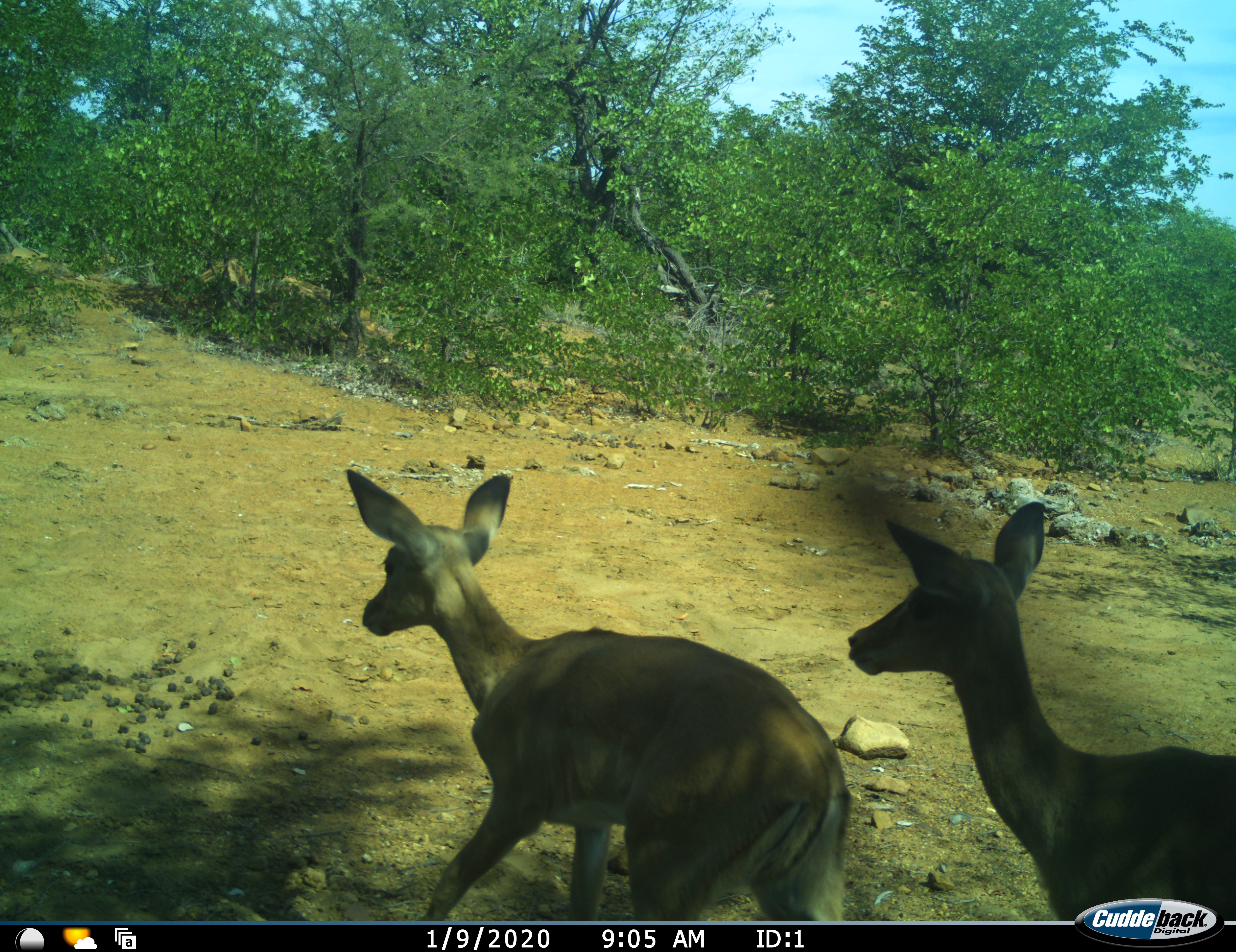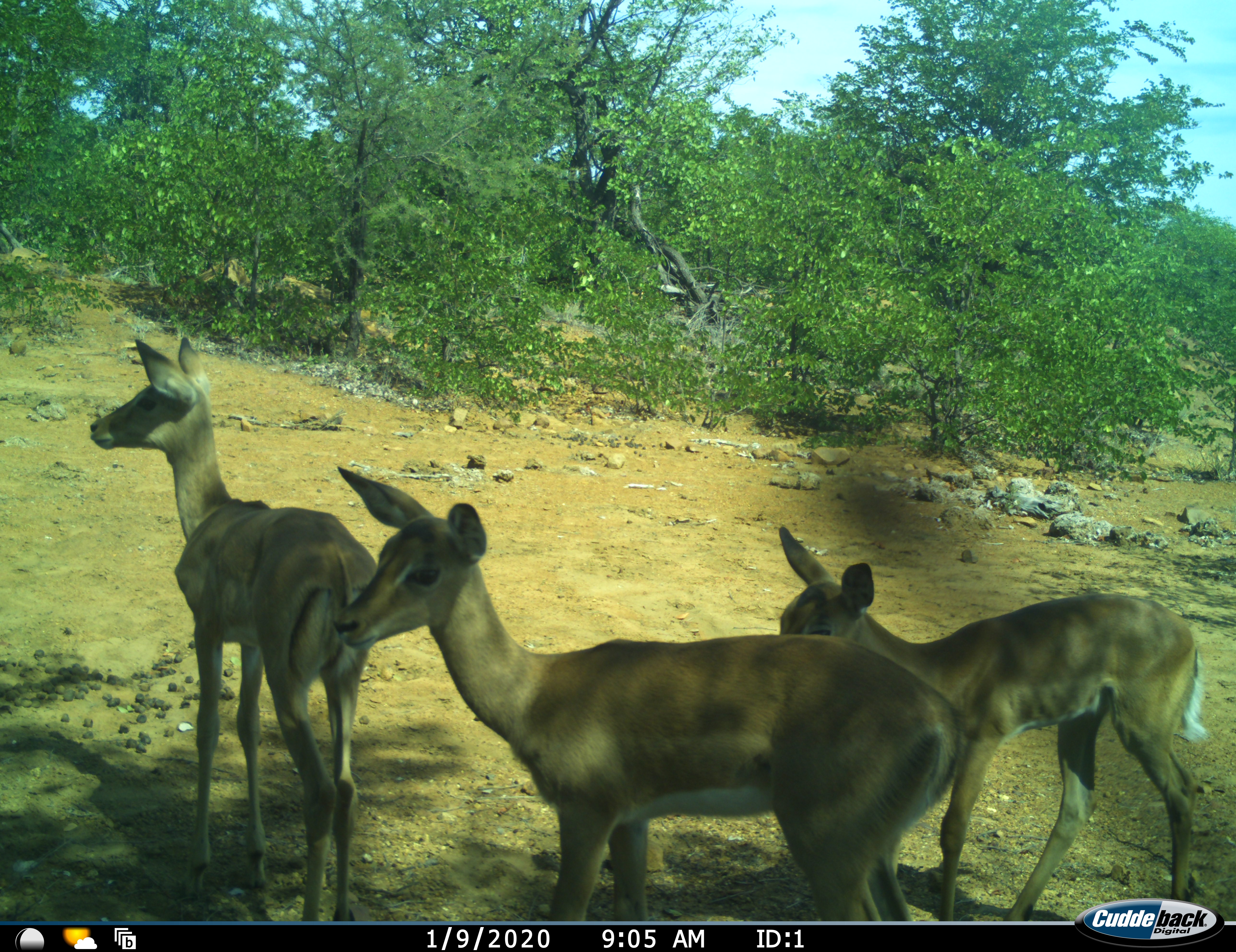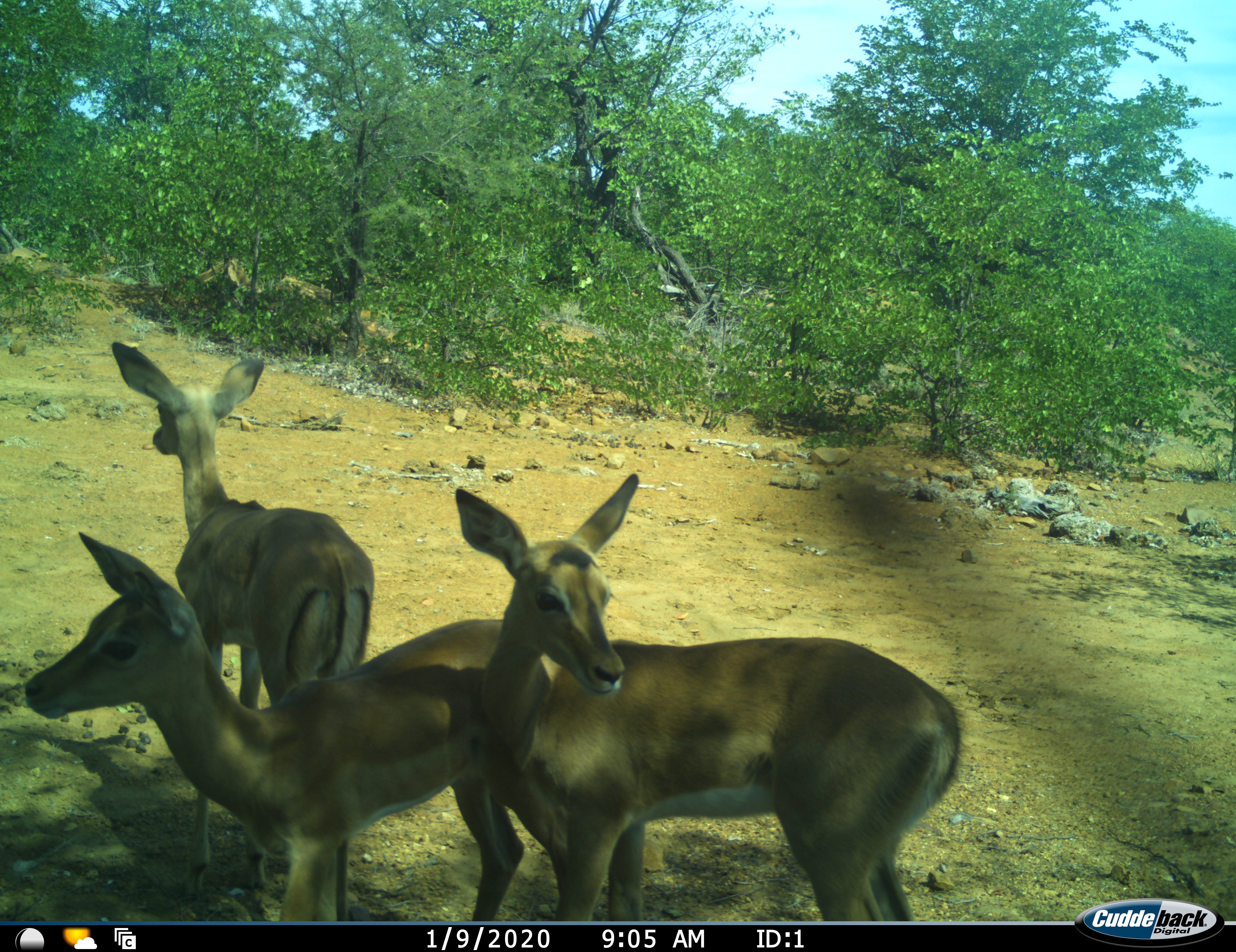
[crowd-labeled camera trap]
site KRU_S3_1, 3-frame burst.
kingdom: Animalia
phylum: Chordata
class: Mammalia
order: Artiodactyla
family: Bovidae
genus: Aepyceros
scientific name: Aepyceros melampus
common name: impala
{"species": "impala (Aepyceros melampus)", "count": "3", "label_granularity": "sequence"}